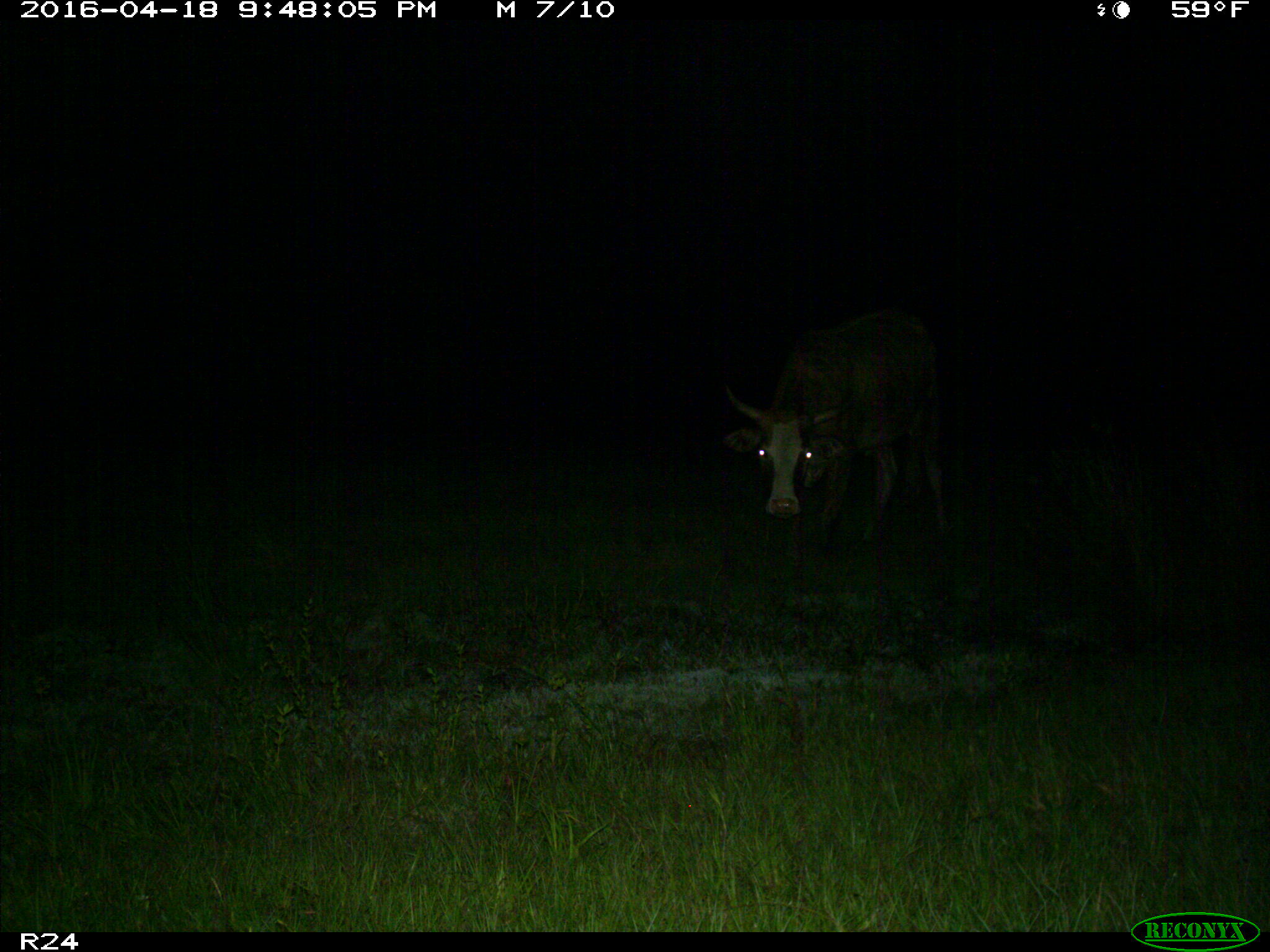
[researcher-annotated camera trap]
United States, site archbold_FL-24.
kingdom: Animalia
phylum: Chordata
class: Mammalia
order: Artiodactyla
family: Bovidae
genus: Bos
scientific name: Bos taurus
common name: domestic cow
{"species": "Bos taurus (domestic cow)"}